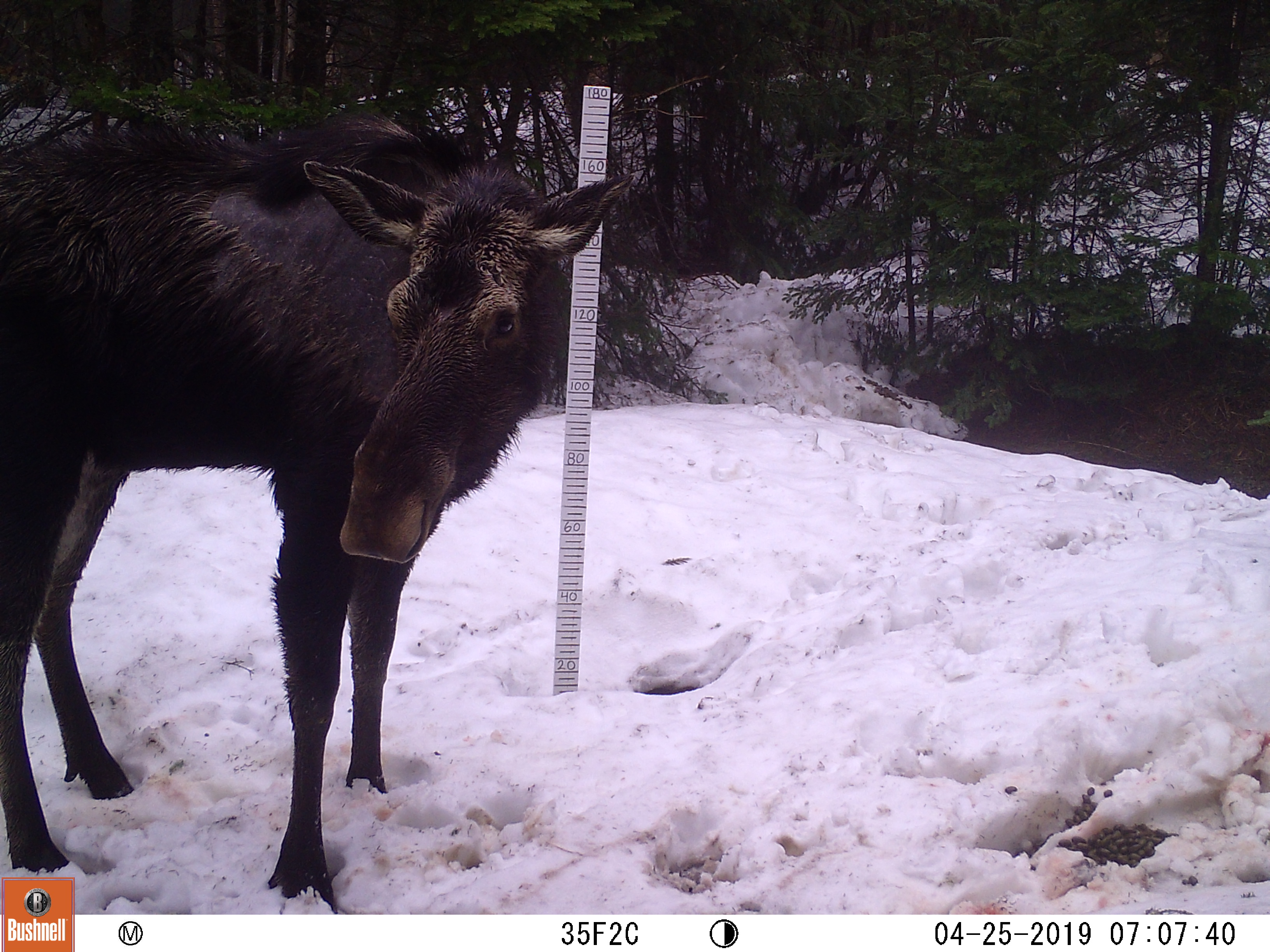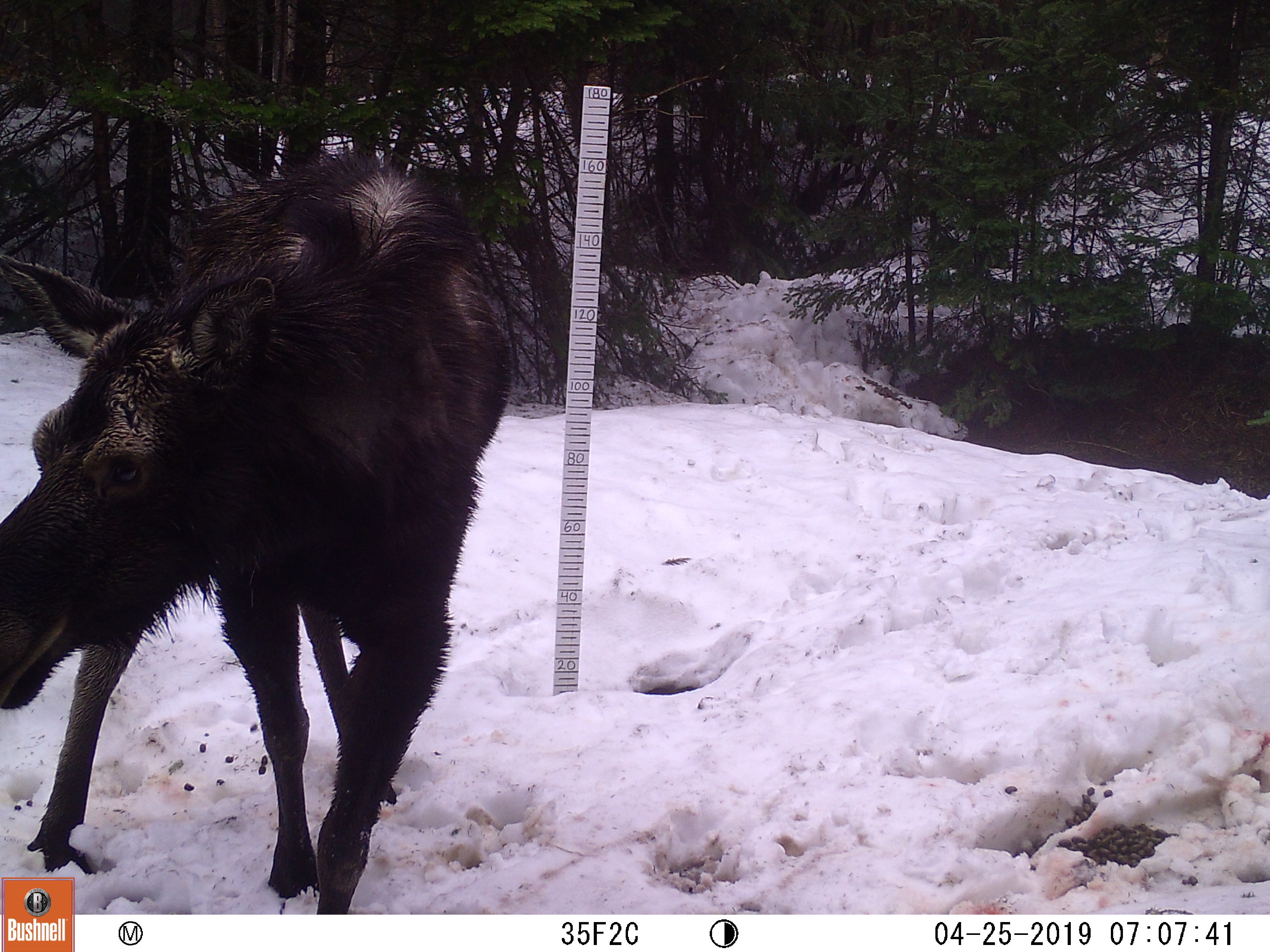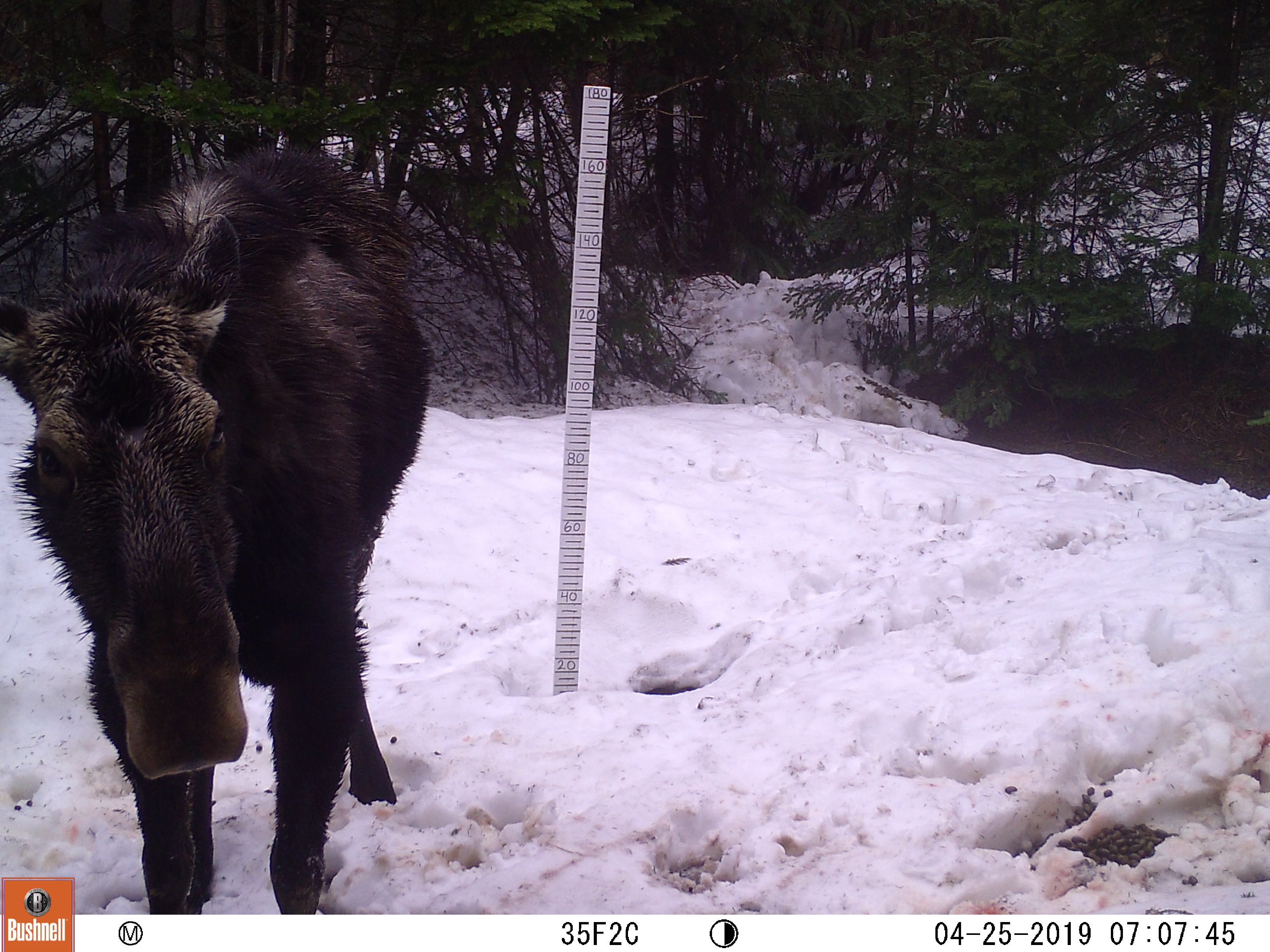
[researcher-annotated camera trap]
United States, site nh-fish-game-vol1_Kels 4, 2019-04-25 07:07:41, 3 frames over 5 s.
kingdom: Animalia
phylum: Chordata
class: Mammalia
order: Artiodactyla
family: Cervidae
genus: Alces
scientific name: Alces alces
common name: moose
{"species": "moose (Alces alces)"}